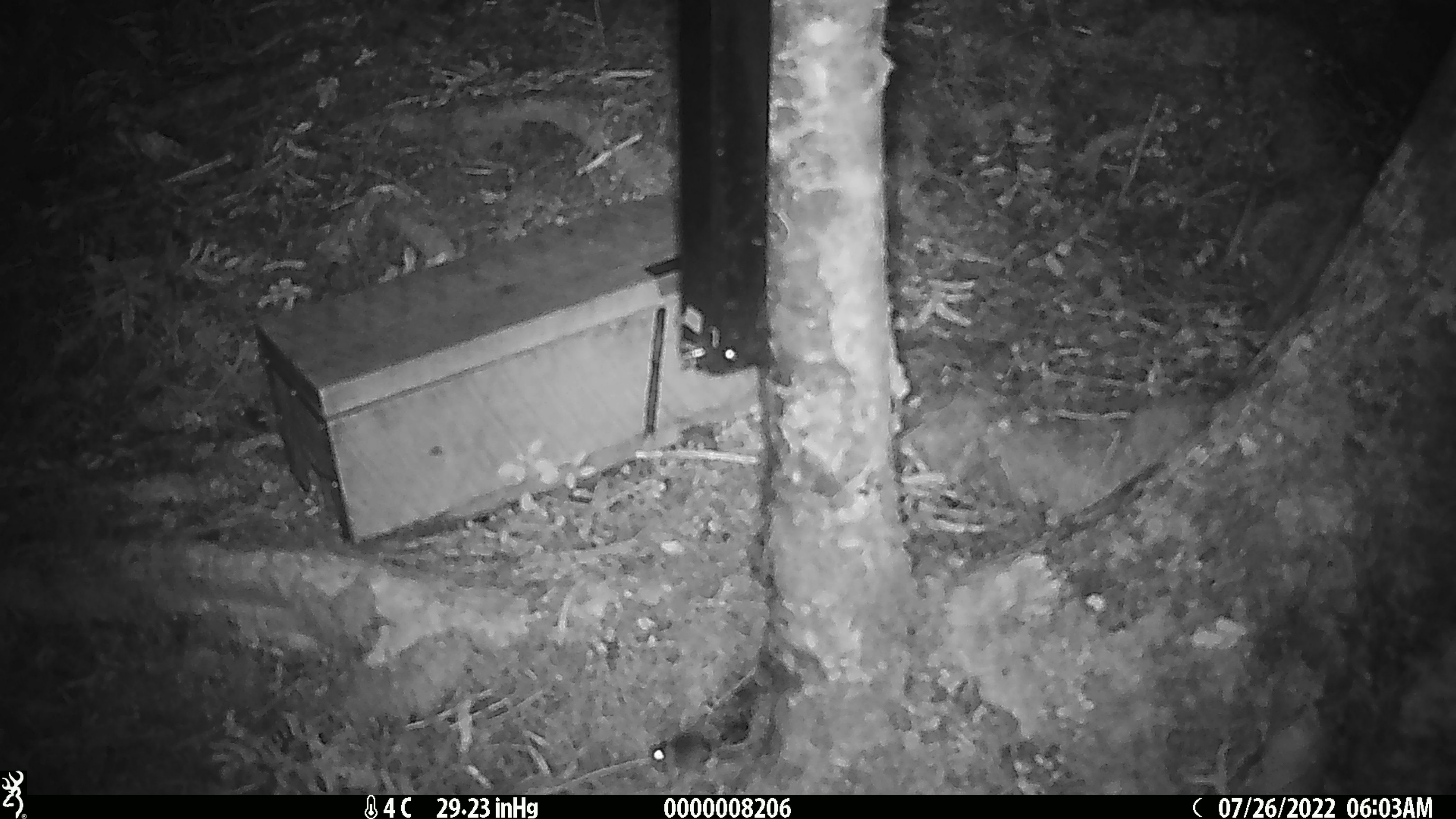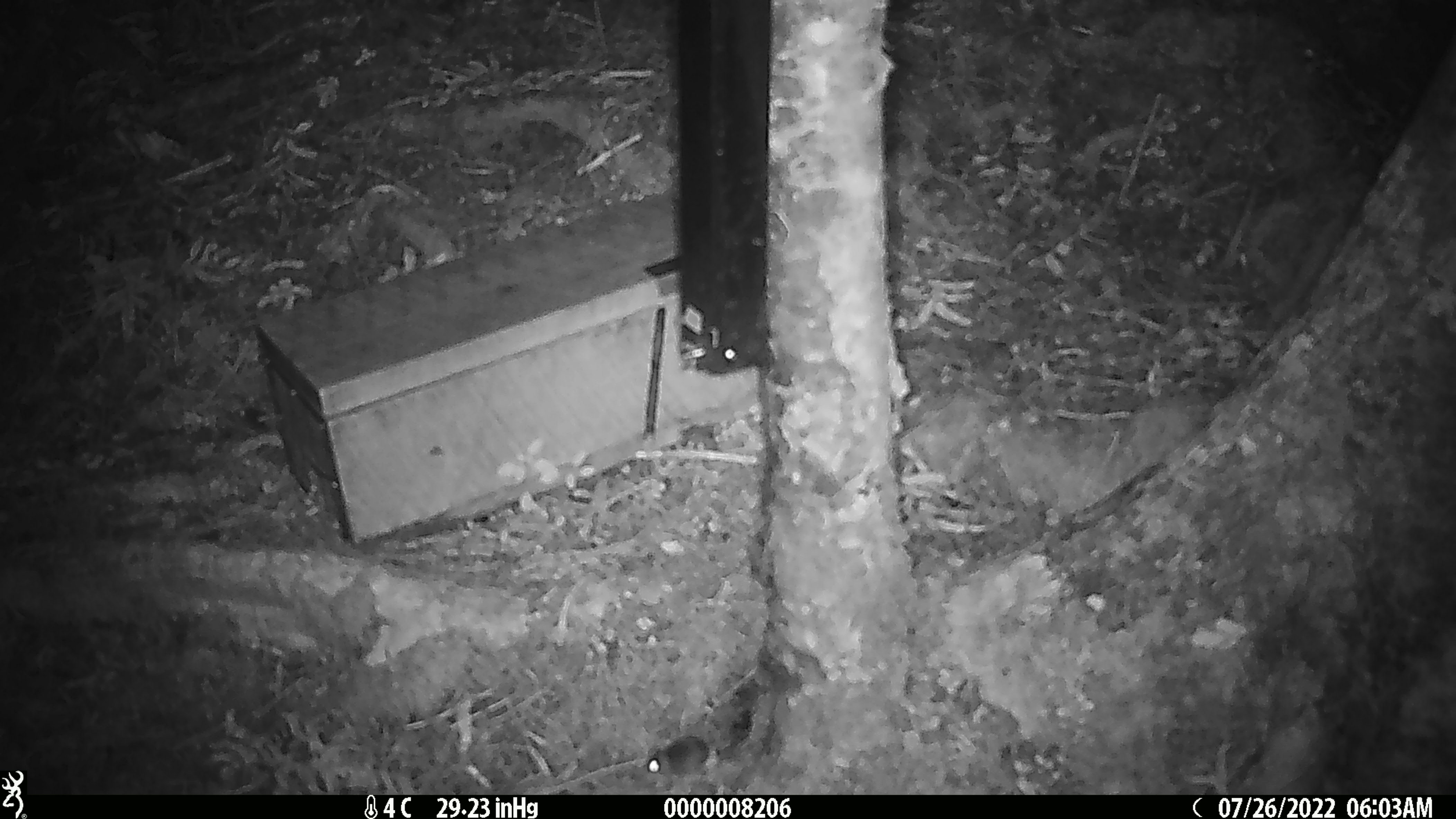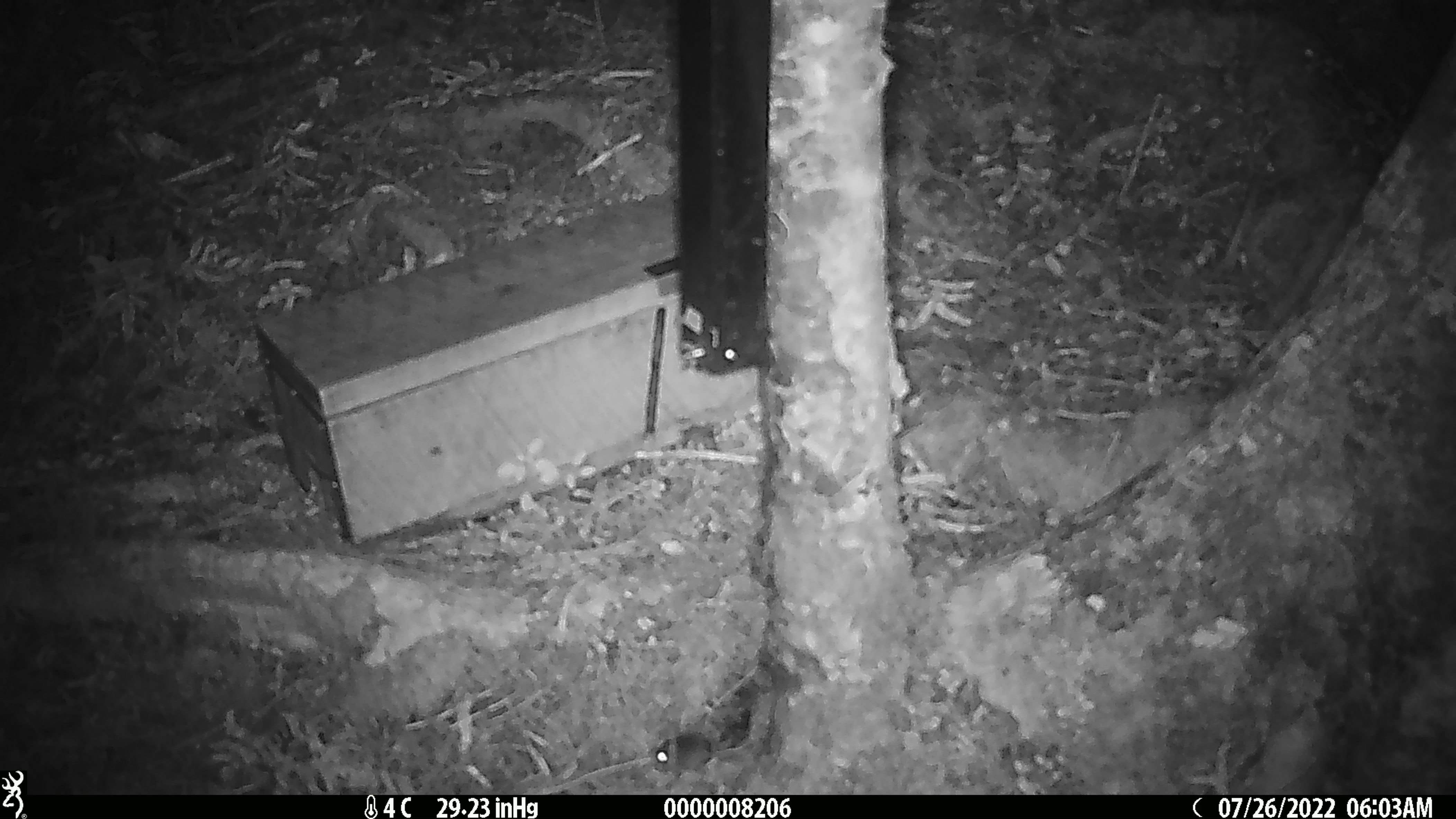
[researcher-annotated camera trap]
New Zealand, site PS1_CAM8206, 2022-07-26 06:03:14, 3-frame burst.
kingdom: Animalia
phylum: Chordata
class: Mammalia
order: Rodentia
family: Muridae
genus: Mus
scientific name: Mus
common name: mouse